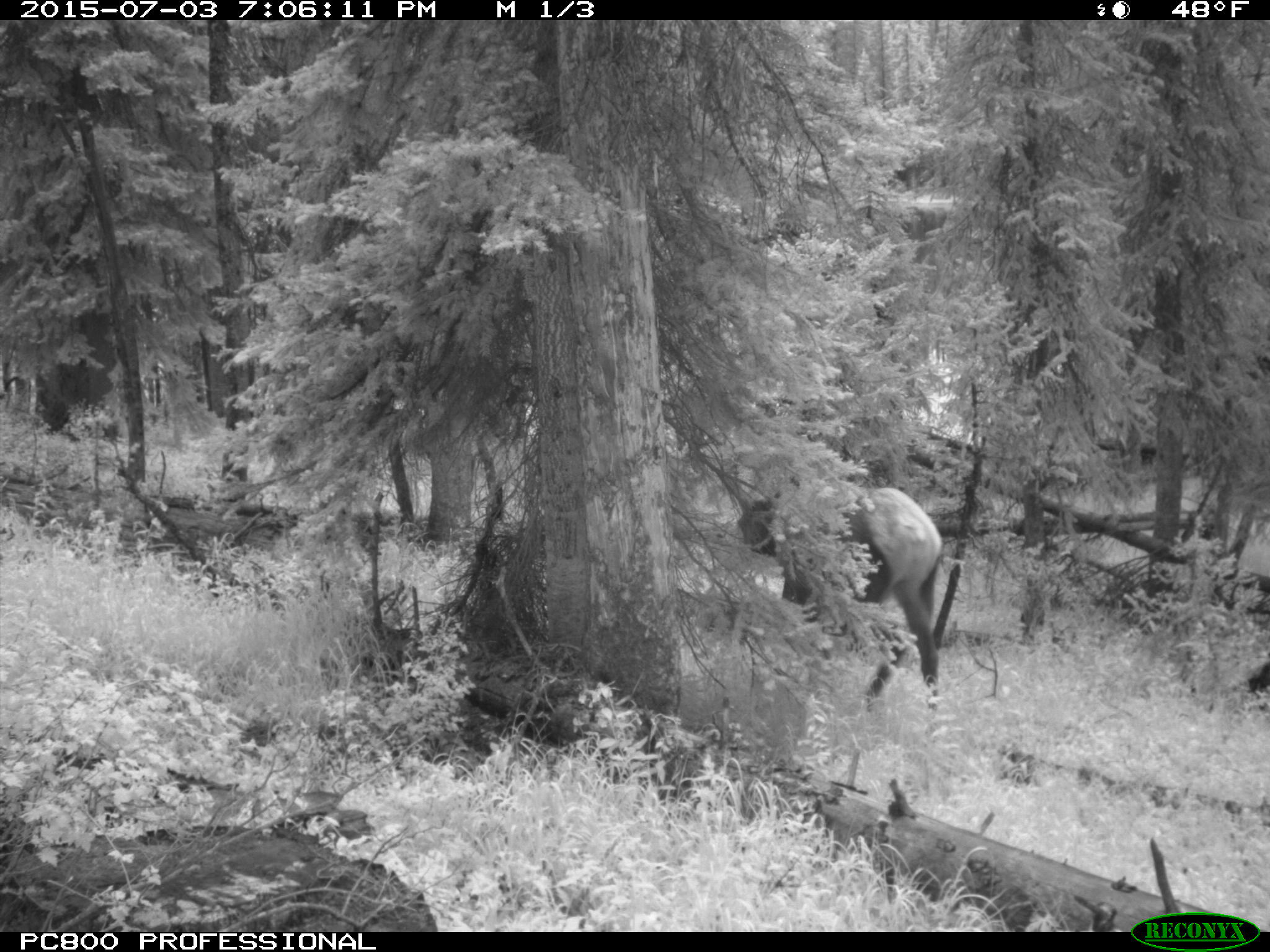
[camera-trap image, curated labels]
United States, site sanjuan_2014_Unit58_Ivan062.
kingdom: Animalia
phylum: Chordata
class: Mammalia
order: Artiodactyla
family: Cervidae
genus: Cervus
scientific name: Cervus elaphus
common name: red deer